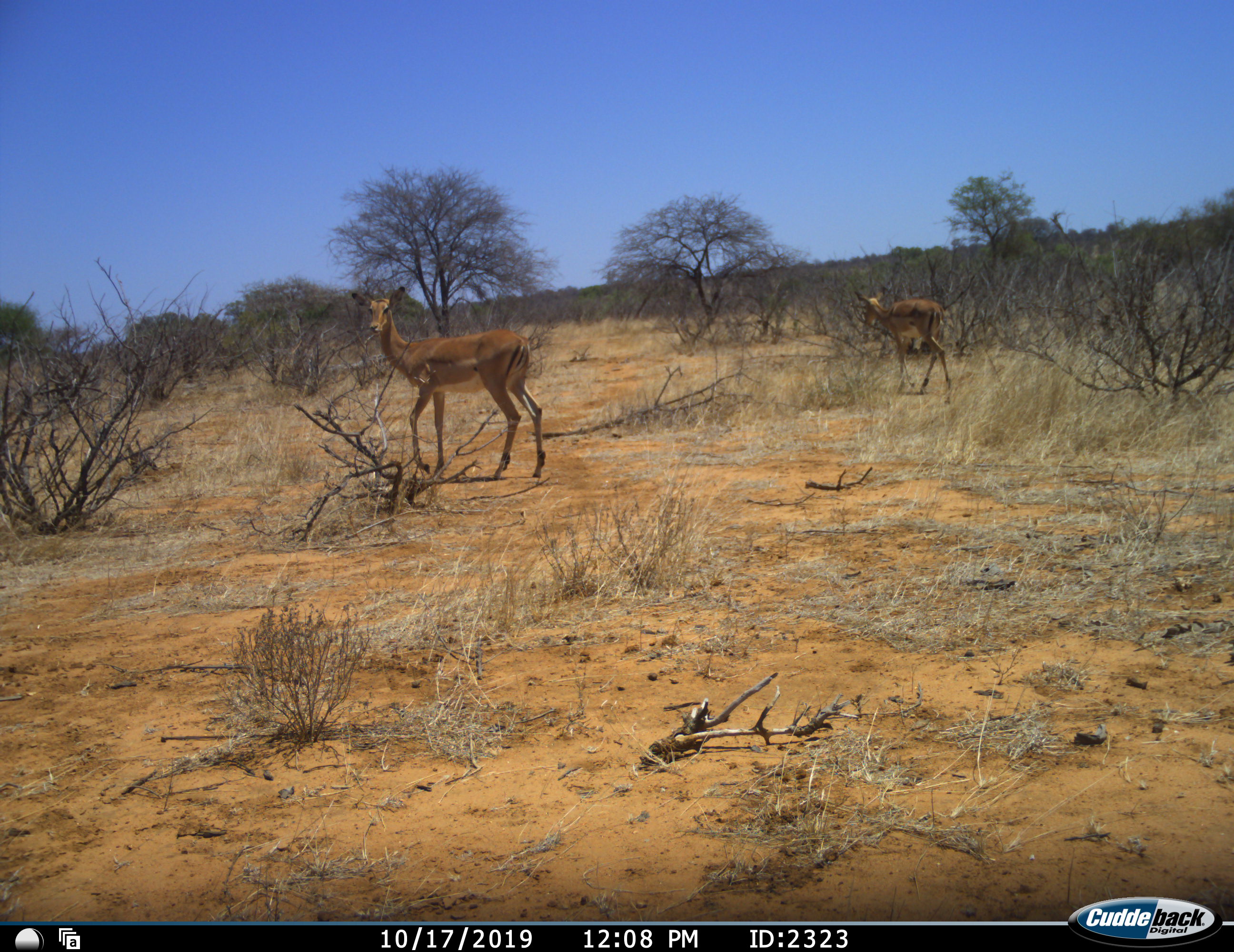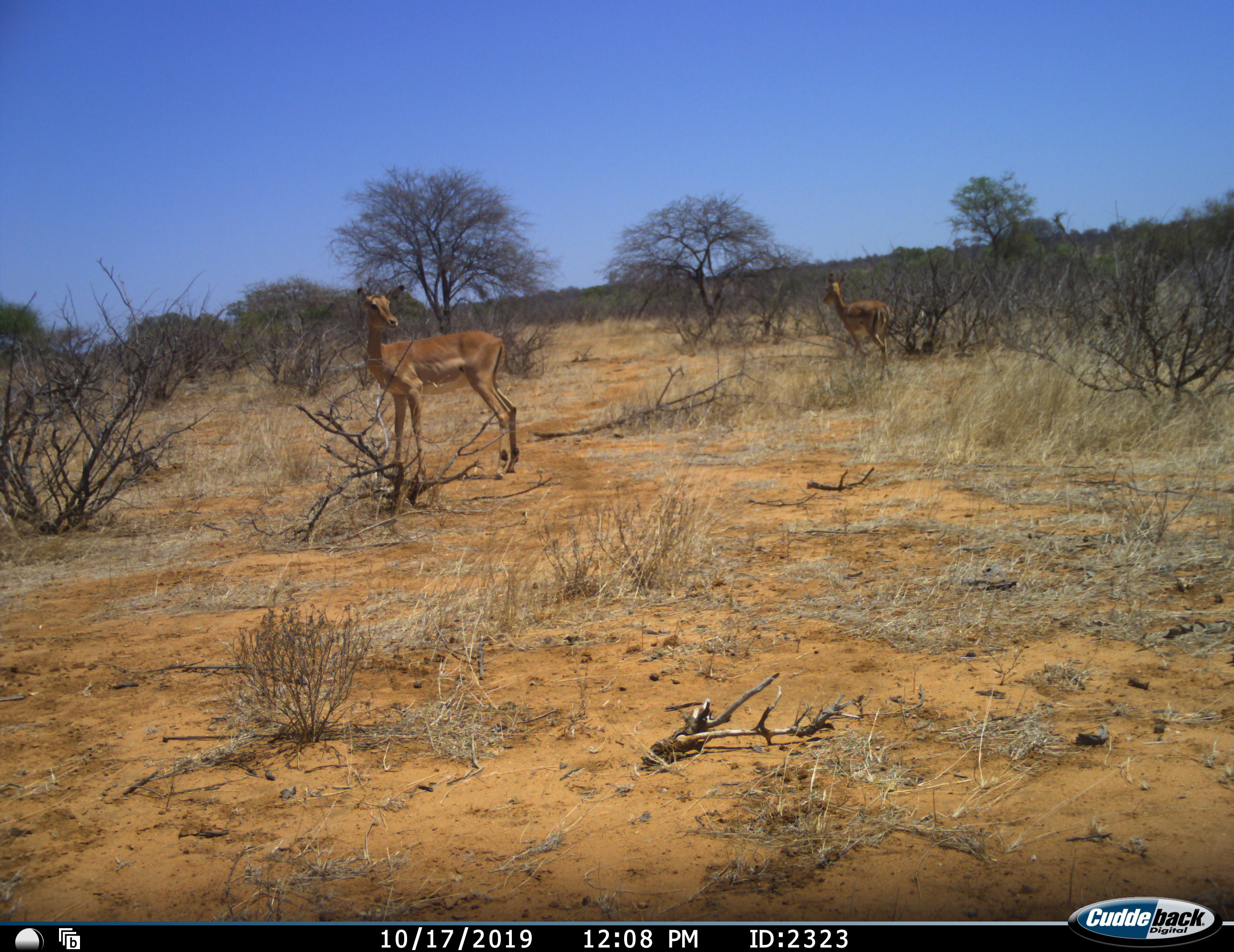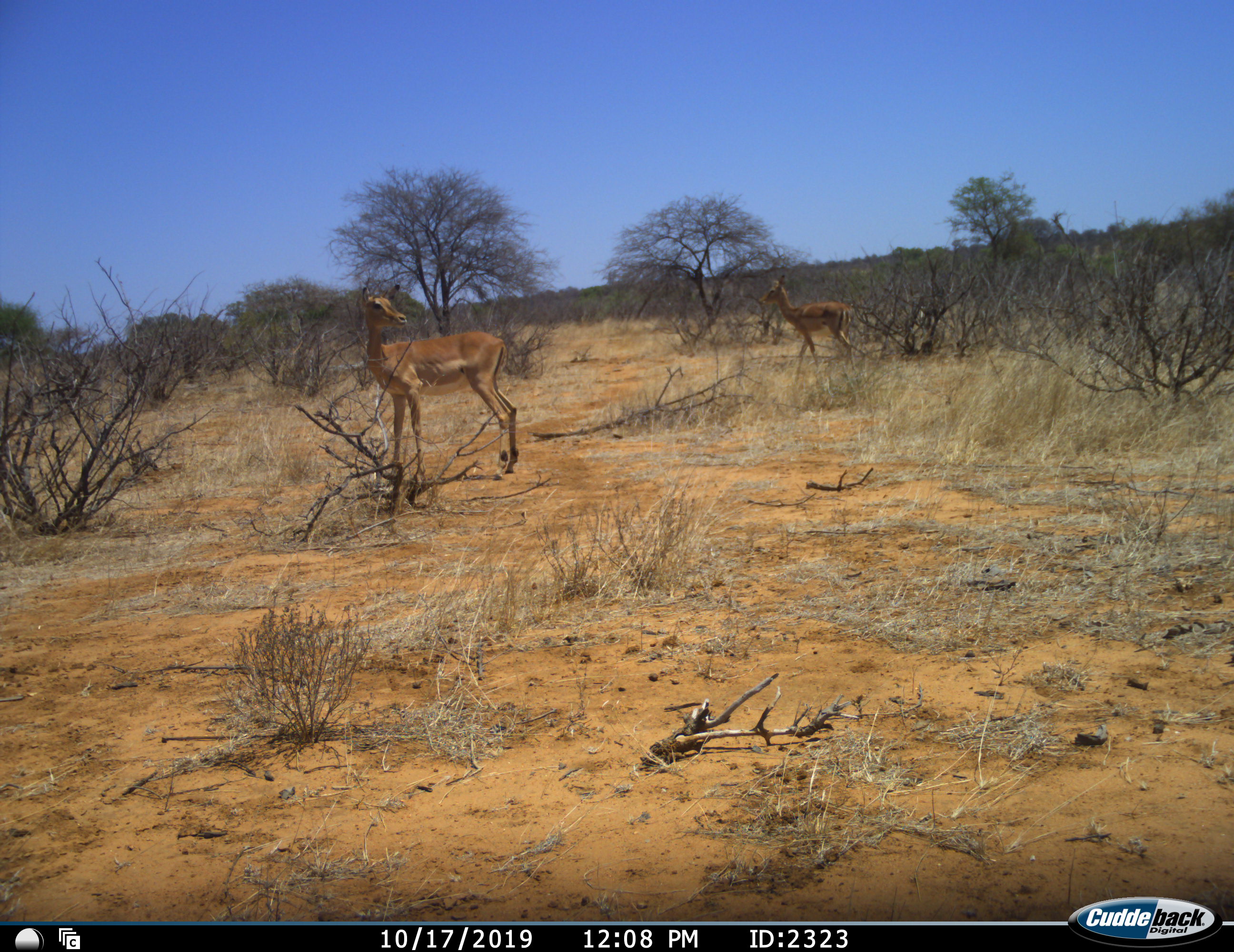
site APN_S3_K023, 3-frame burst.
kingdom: Animalia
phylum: Chordata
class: Mammalia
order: Artiodactyla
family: Bovidae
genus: Aepyceros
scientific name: Aepyceros melampus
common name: impala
Impala (Aepyceros melampus), count 2. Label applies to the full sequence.